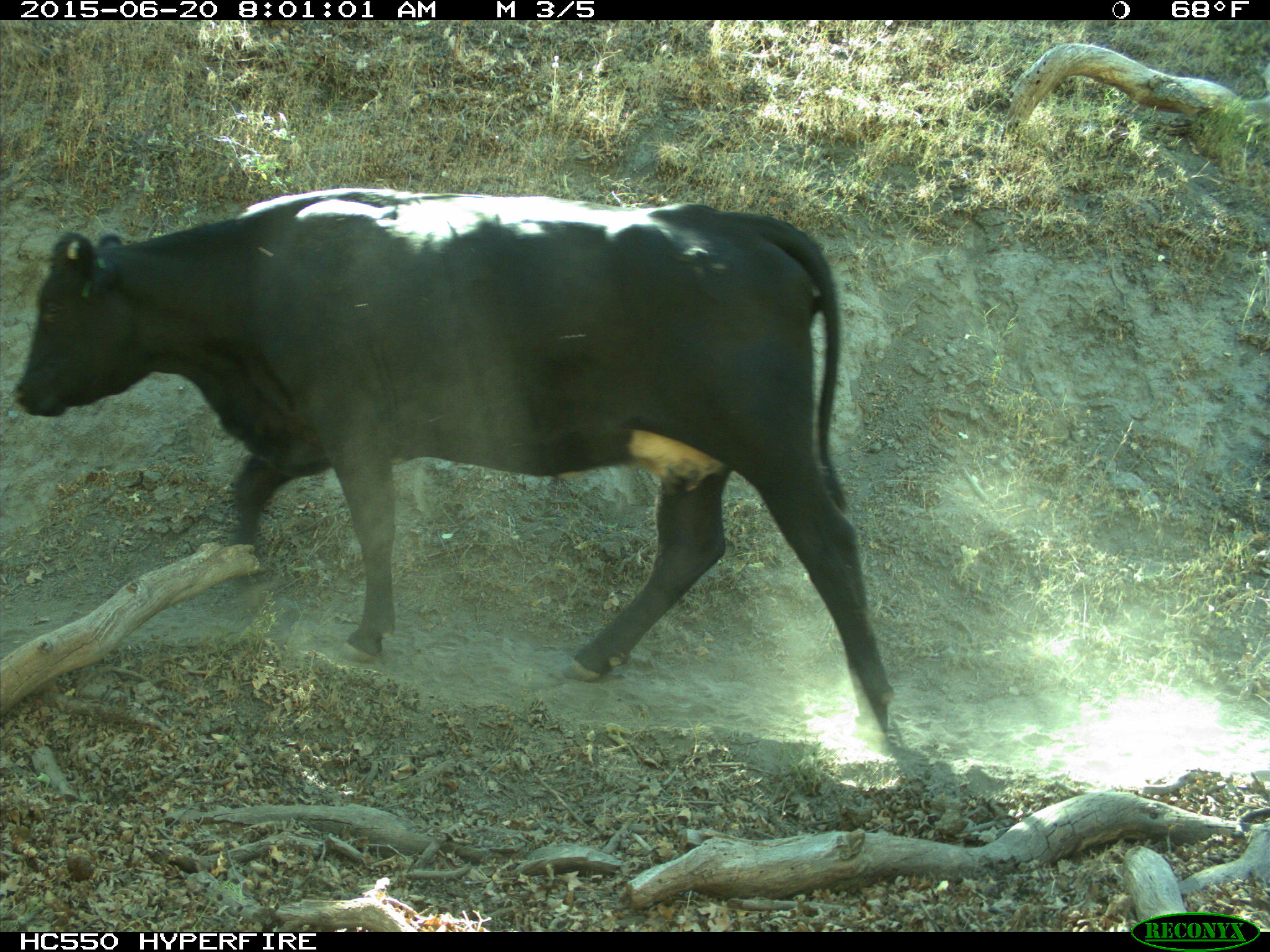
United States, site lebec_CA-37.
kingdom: Animalia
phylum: Chordata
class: Mammalia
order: Artiodactyla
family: Bovidae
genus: Bos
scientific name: Bos taurus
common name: domestic cow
Bos taurus (domestic cow).